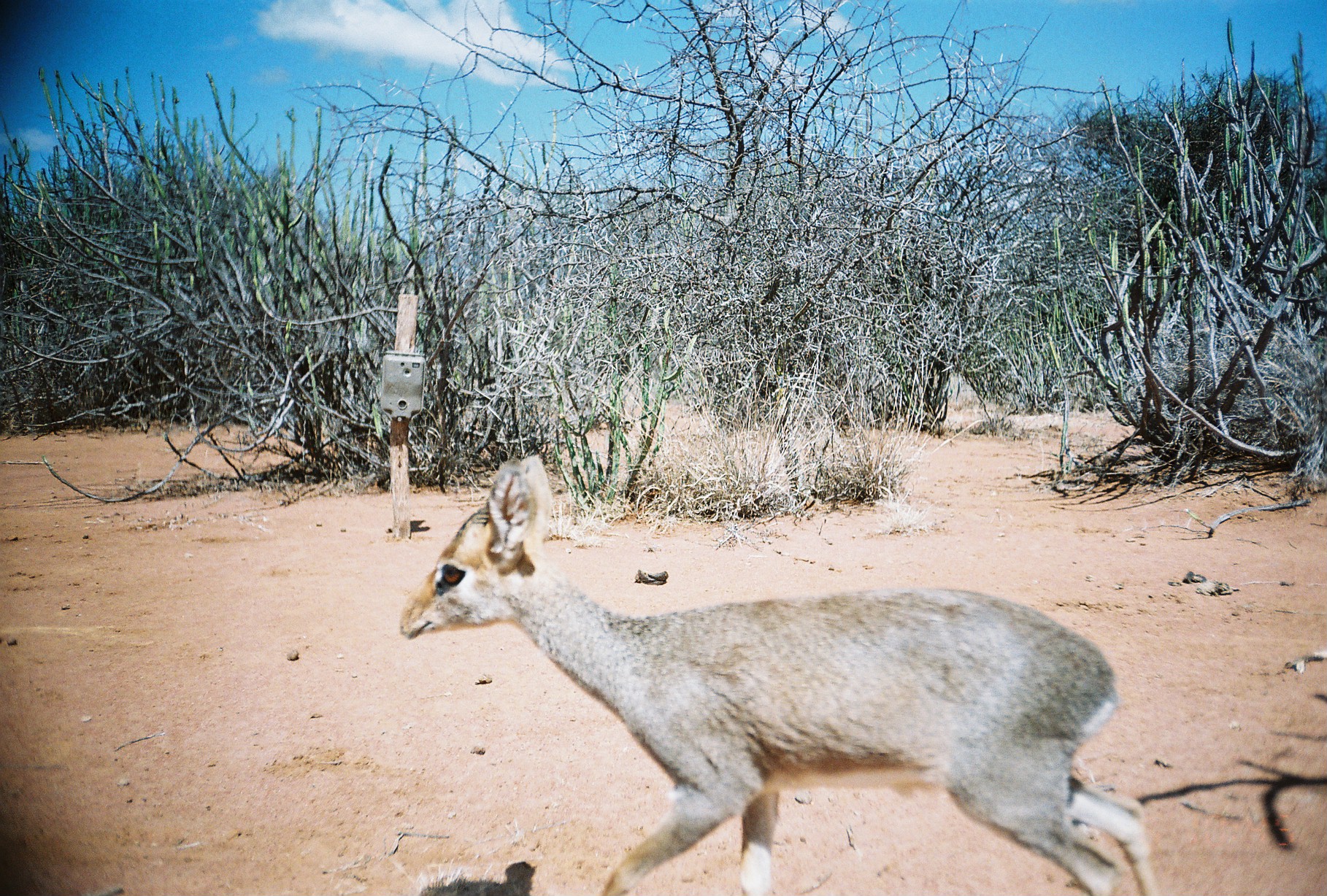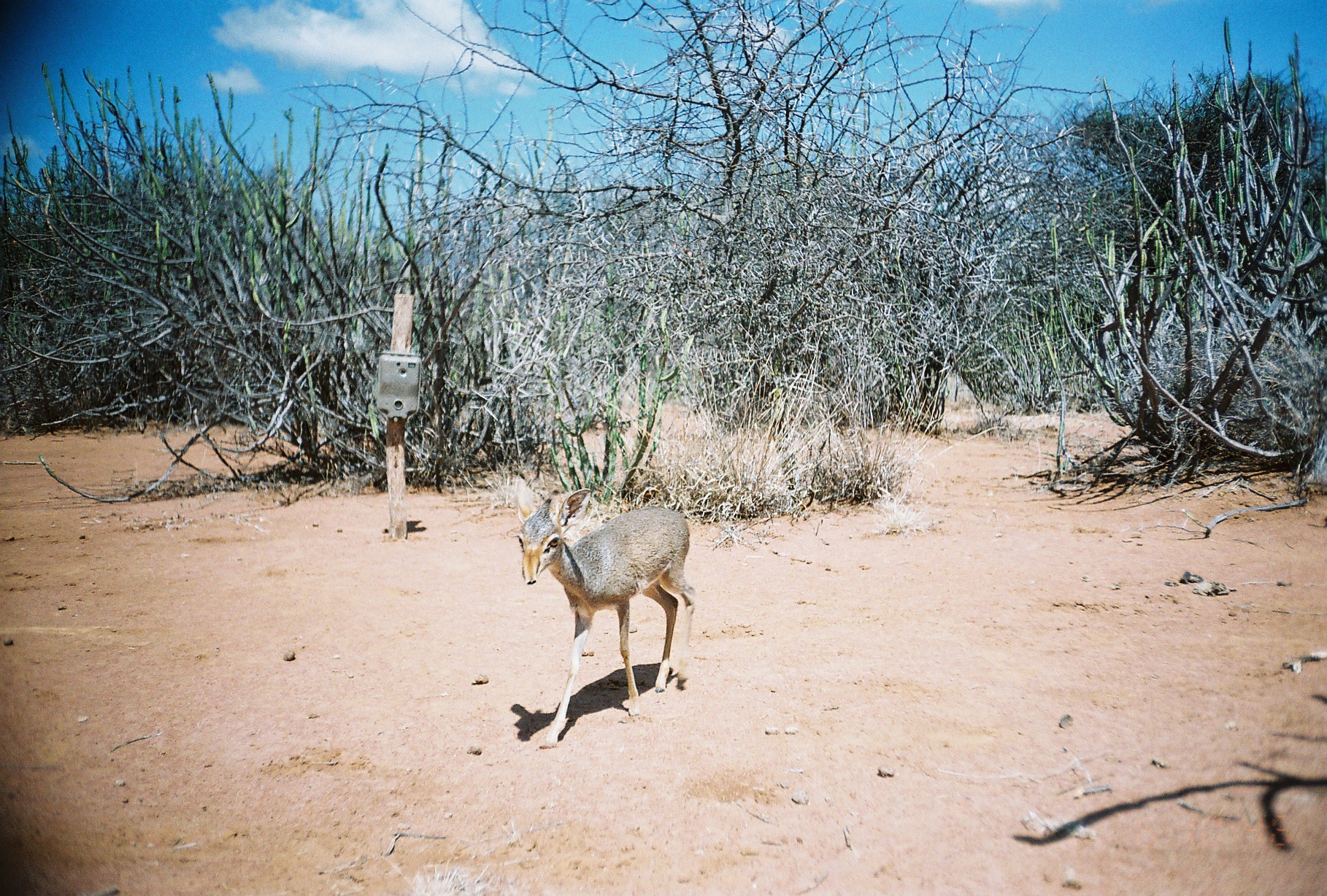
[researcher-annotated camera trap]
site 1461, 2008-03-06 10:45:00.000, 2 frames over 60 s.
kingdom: Animalia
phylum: Chordata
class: Mammalia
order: Artiodactyla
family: Bovidae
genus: Madoqua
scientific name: Madoqua guentheri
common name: günther's dik-dik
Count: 1.